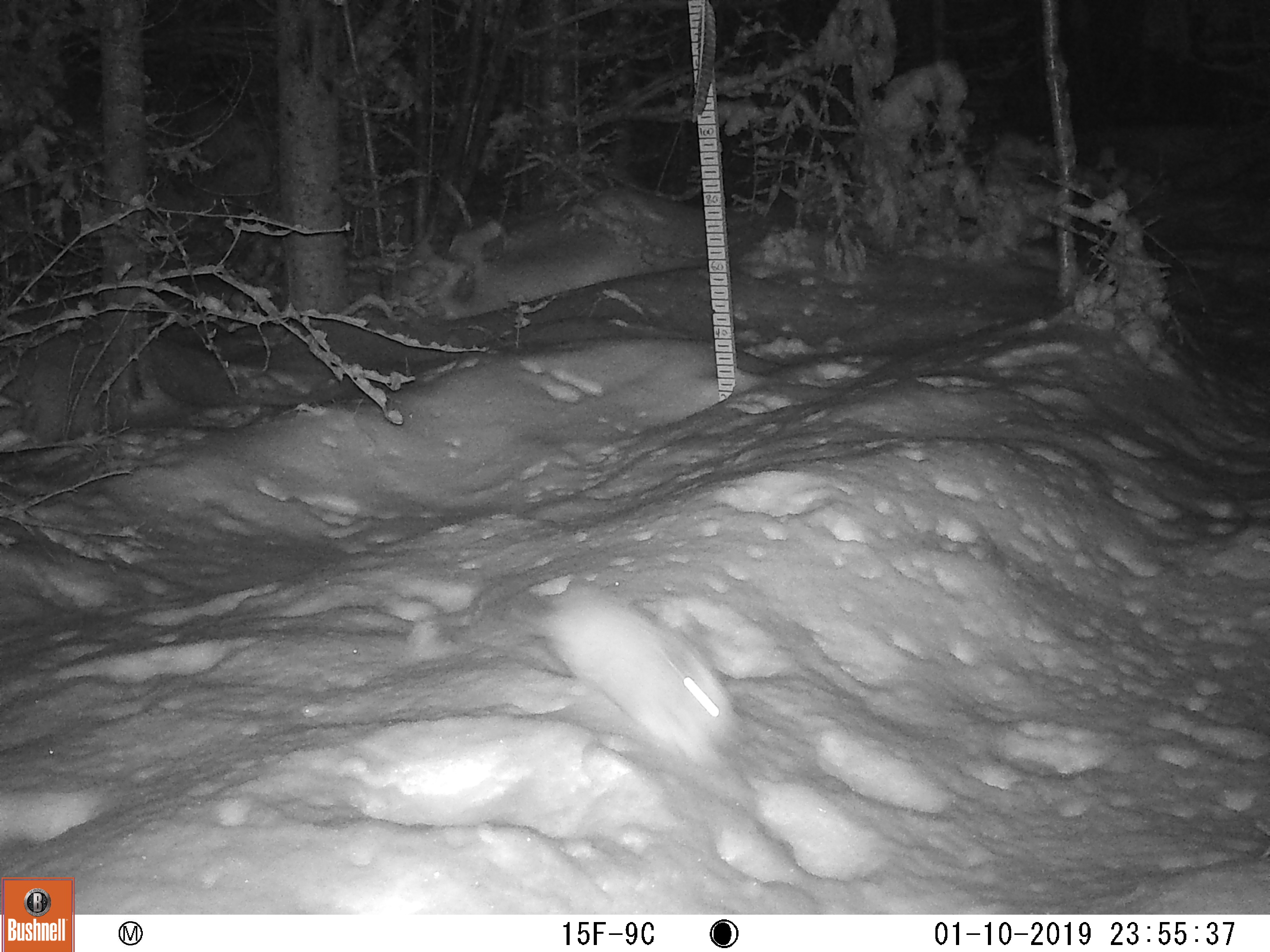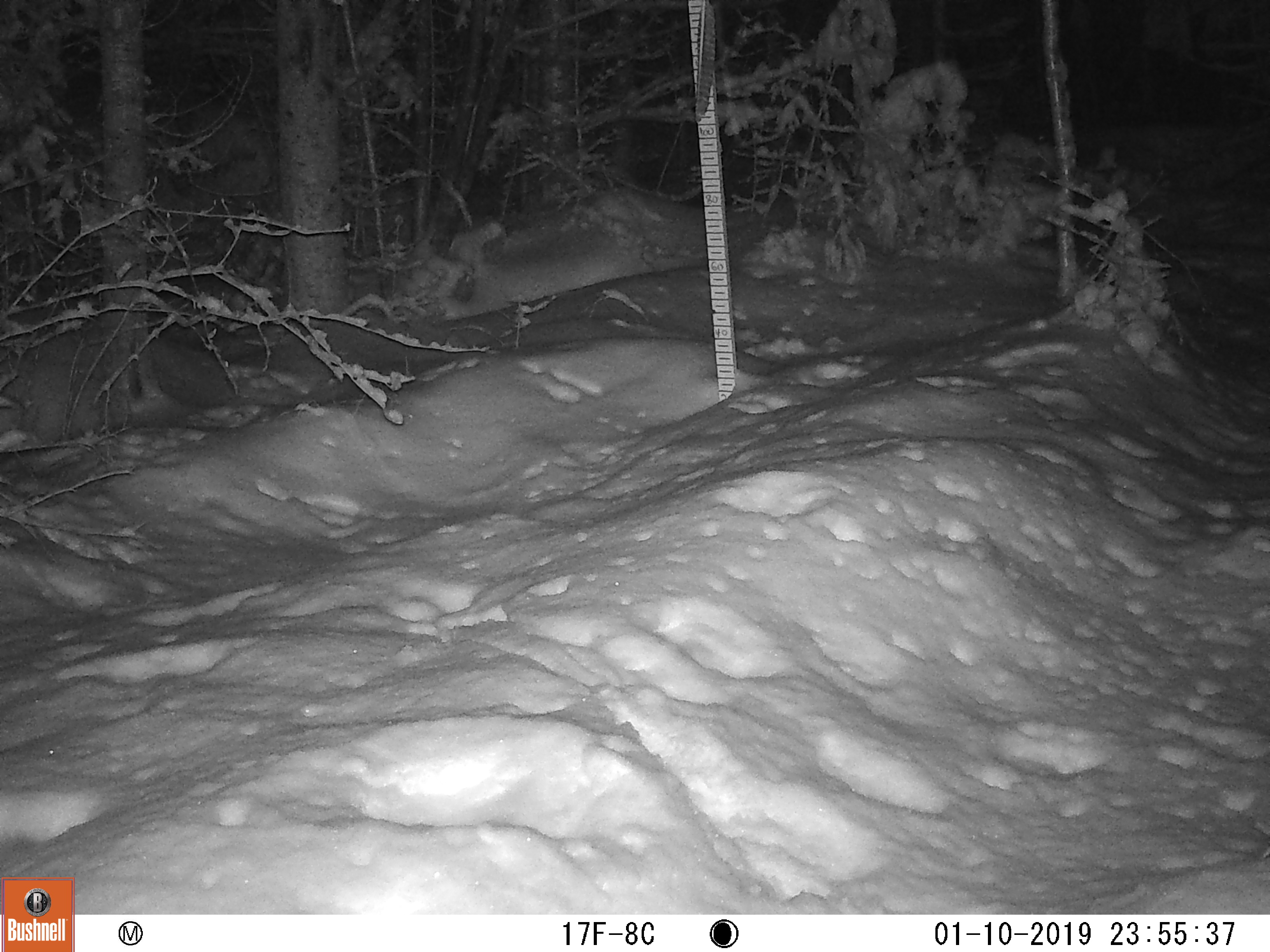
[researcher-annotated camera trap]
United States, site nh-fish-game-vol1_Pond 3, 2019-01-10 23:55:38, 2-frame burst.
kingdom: Animalia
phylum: Chordata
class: Mammalia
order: Lagomorpha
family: Leporidae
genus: Lepus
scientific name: Lepus americanus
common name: snowshoe hare